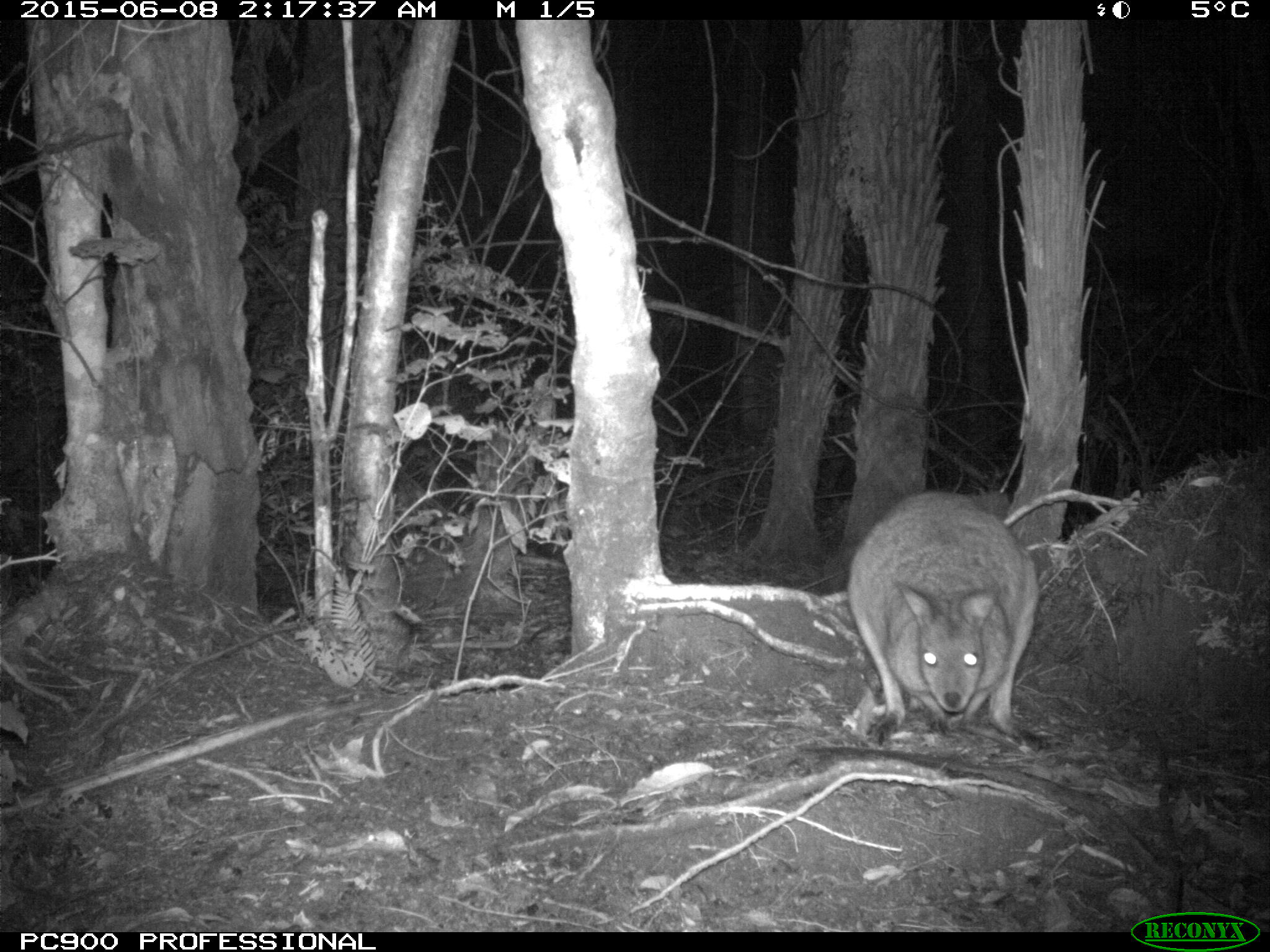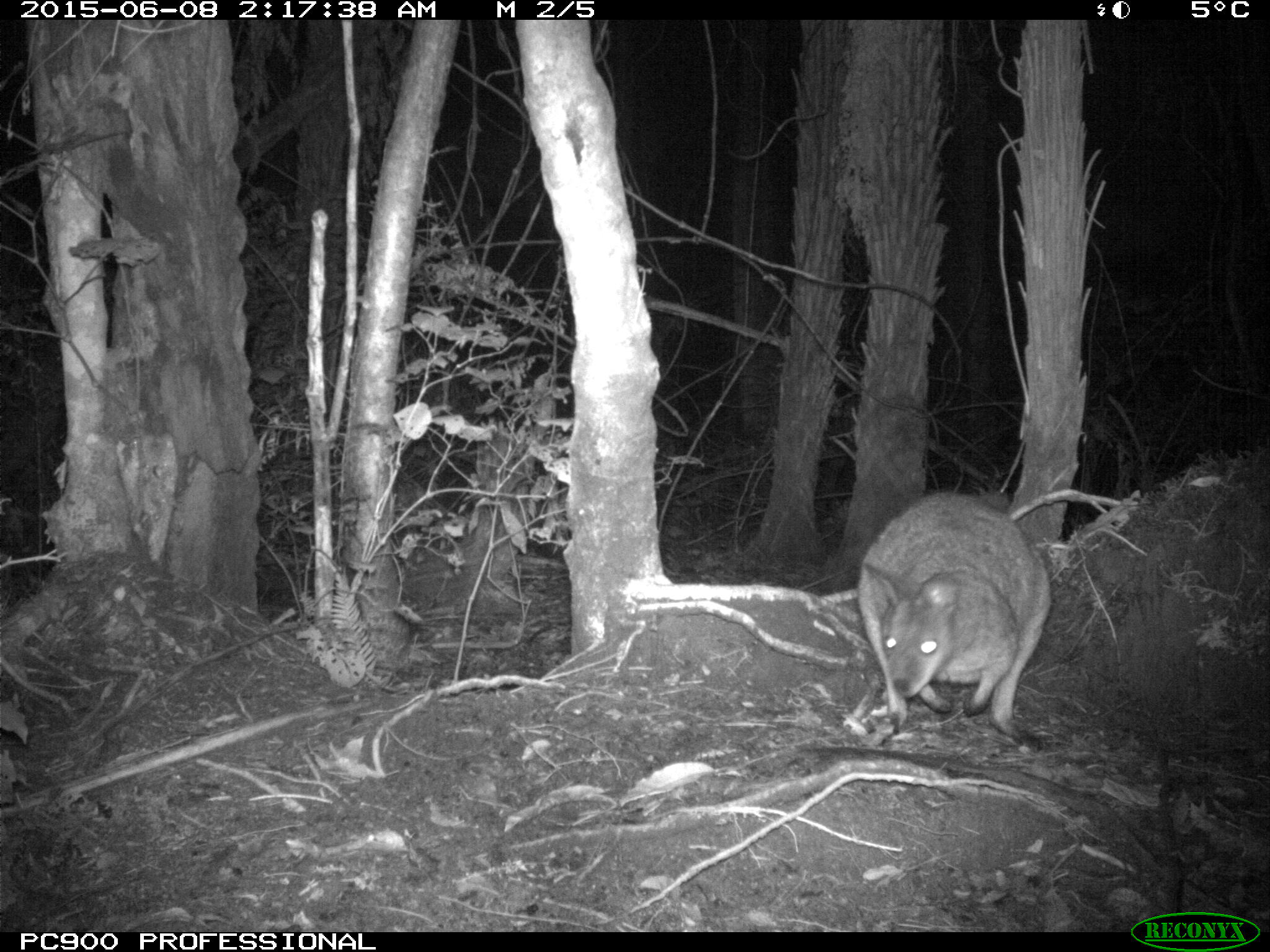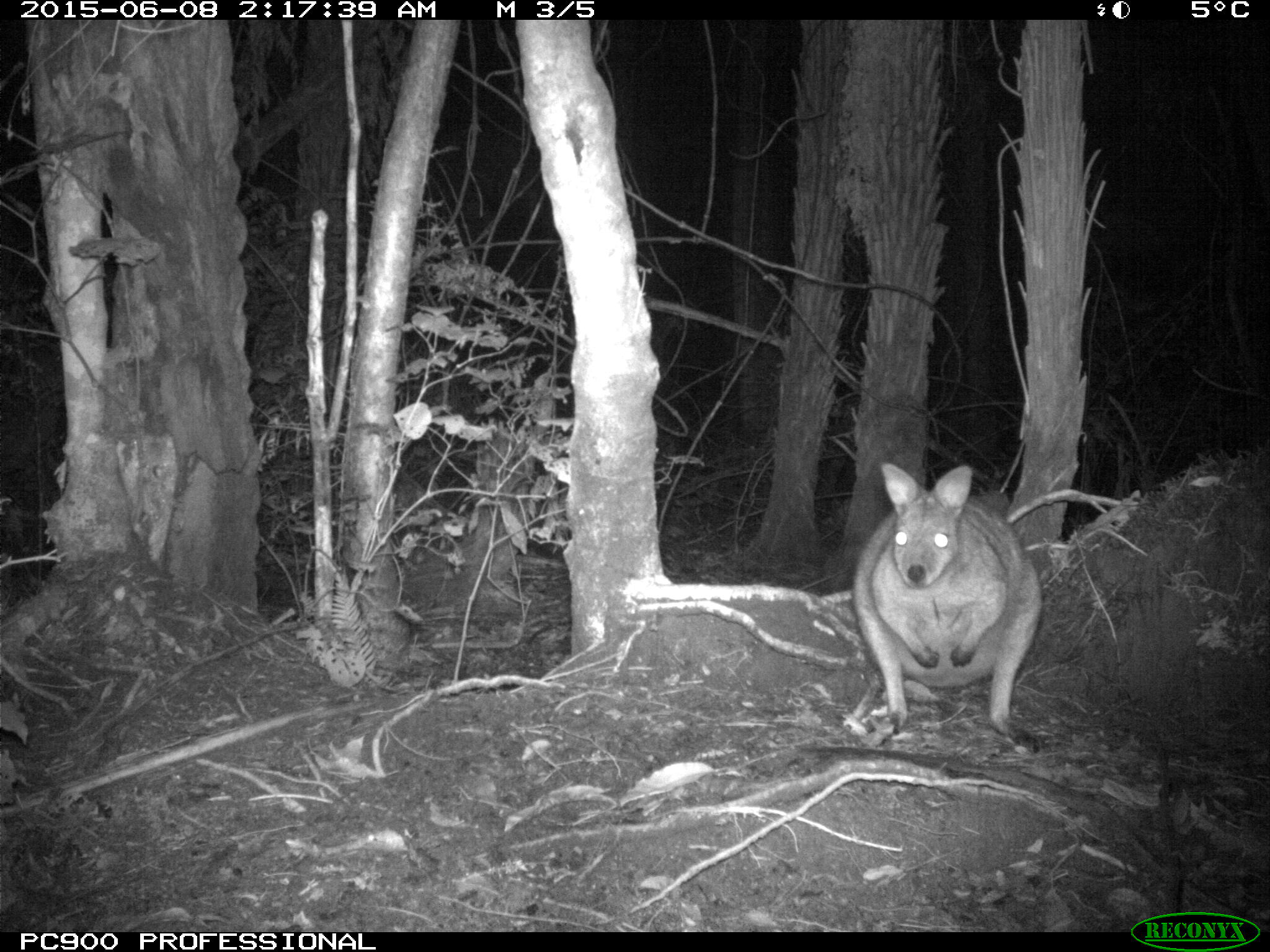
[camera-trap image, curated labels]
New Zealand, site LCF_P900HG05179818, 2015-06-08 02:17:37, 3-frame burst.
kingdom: Animalia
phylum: Chordata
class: Mammalia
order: Diprotodontia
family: Macropodidae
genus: Notamacropus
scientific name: Notamacropus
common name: wallaby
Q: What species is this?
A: Wallaby (Notamacropus).